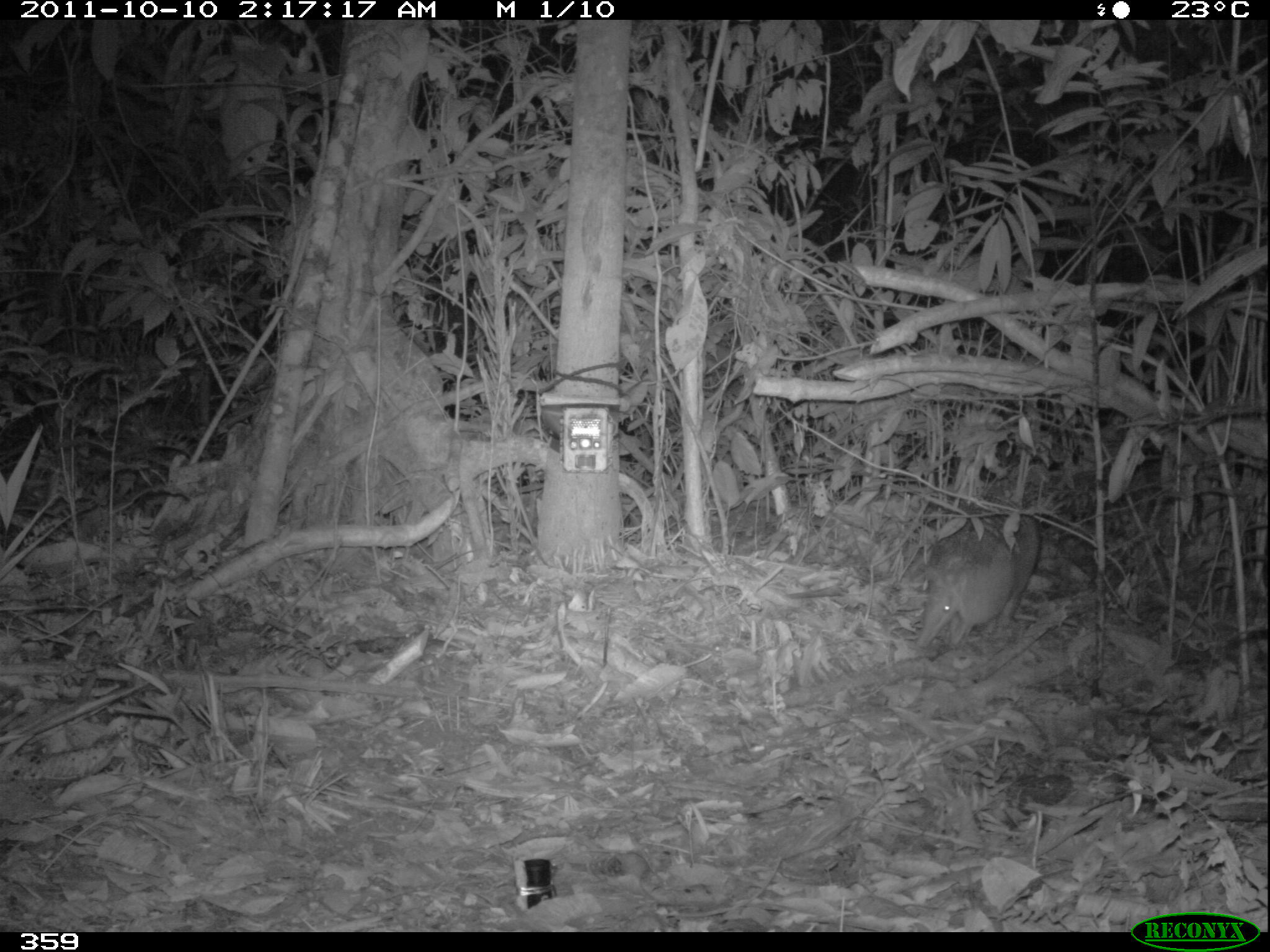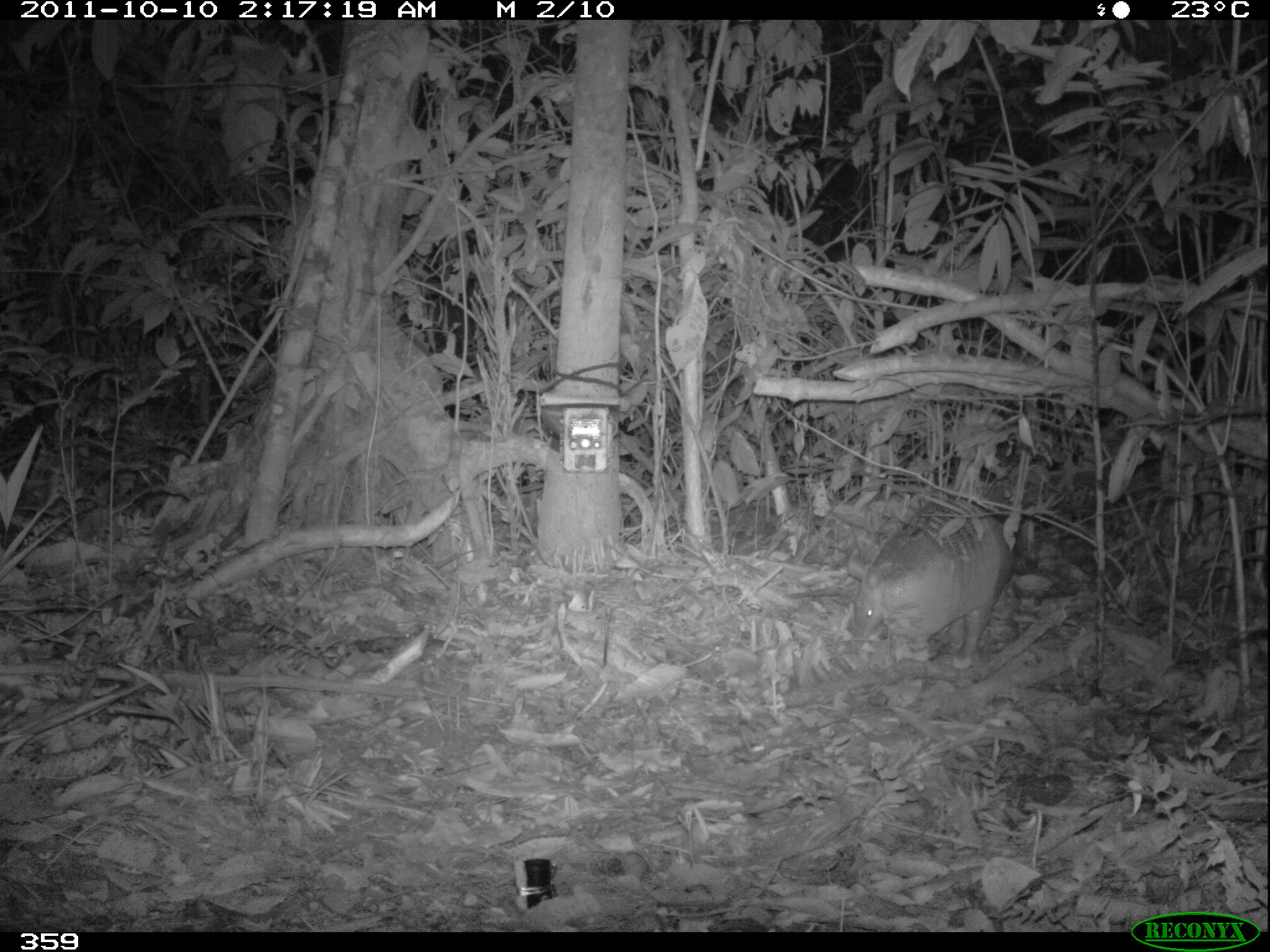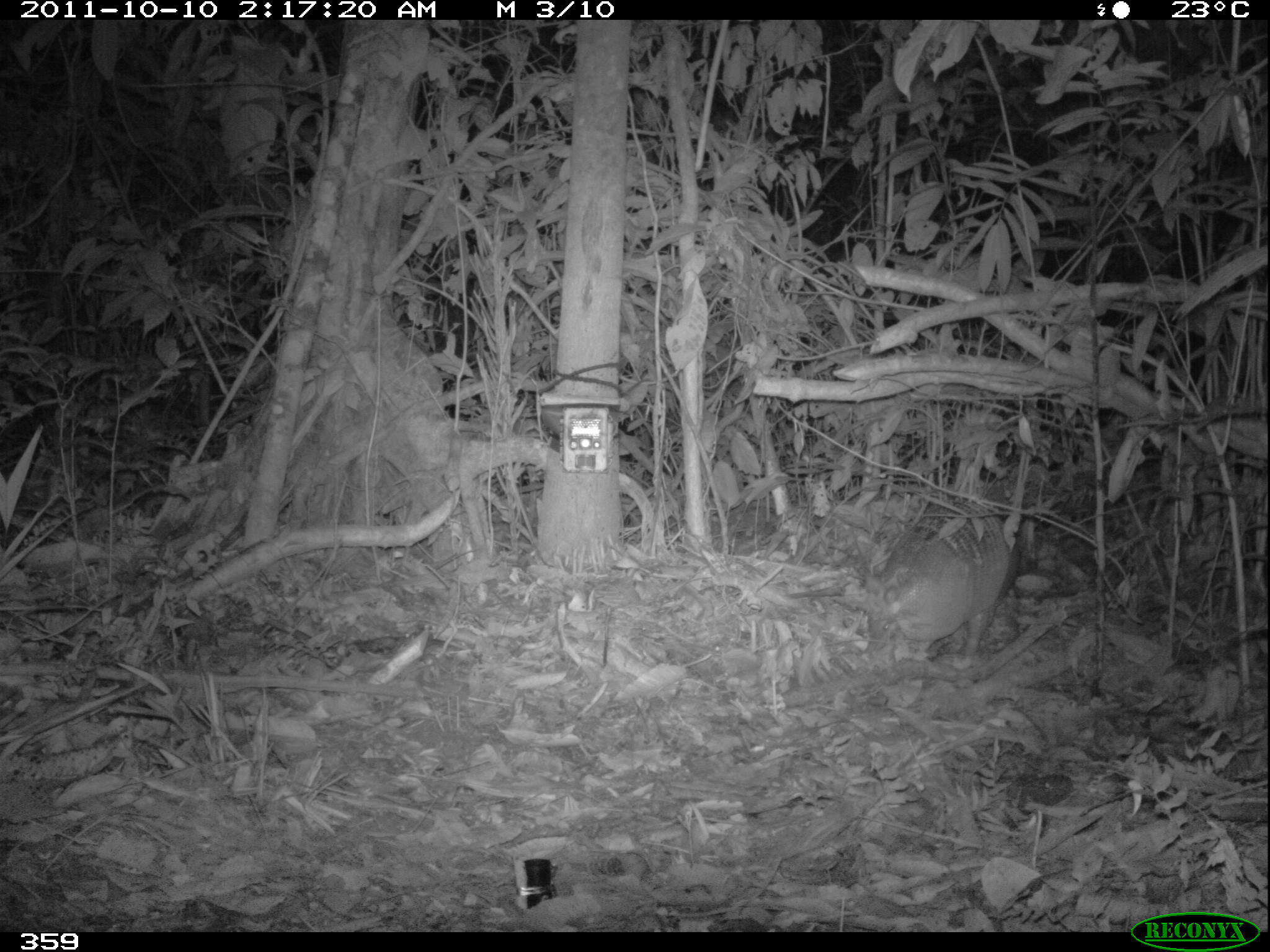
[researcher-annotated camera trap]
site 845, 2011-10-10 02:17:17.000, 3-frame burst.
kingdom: Animalia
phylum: Chordata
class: Mammalia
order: Cingulata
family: Dasypodidae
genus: Dasypus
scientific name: Dasypus kappleri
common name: greater long-nosed armadillo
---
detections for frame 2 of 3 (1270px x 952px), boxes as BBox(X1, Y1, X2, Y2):
dasypus kappleri: BBox(780, 497, 1014, 670)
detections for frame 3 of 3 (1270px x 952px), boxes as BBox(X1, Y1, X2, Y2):
dasypus kappleri: BBox(858, 499, 1020, 668)